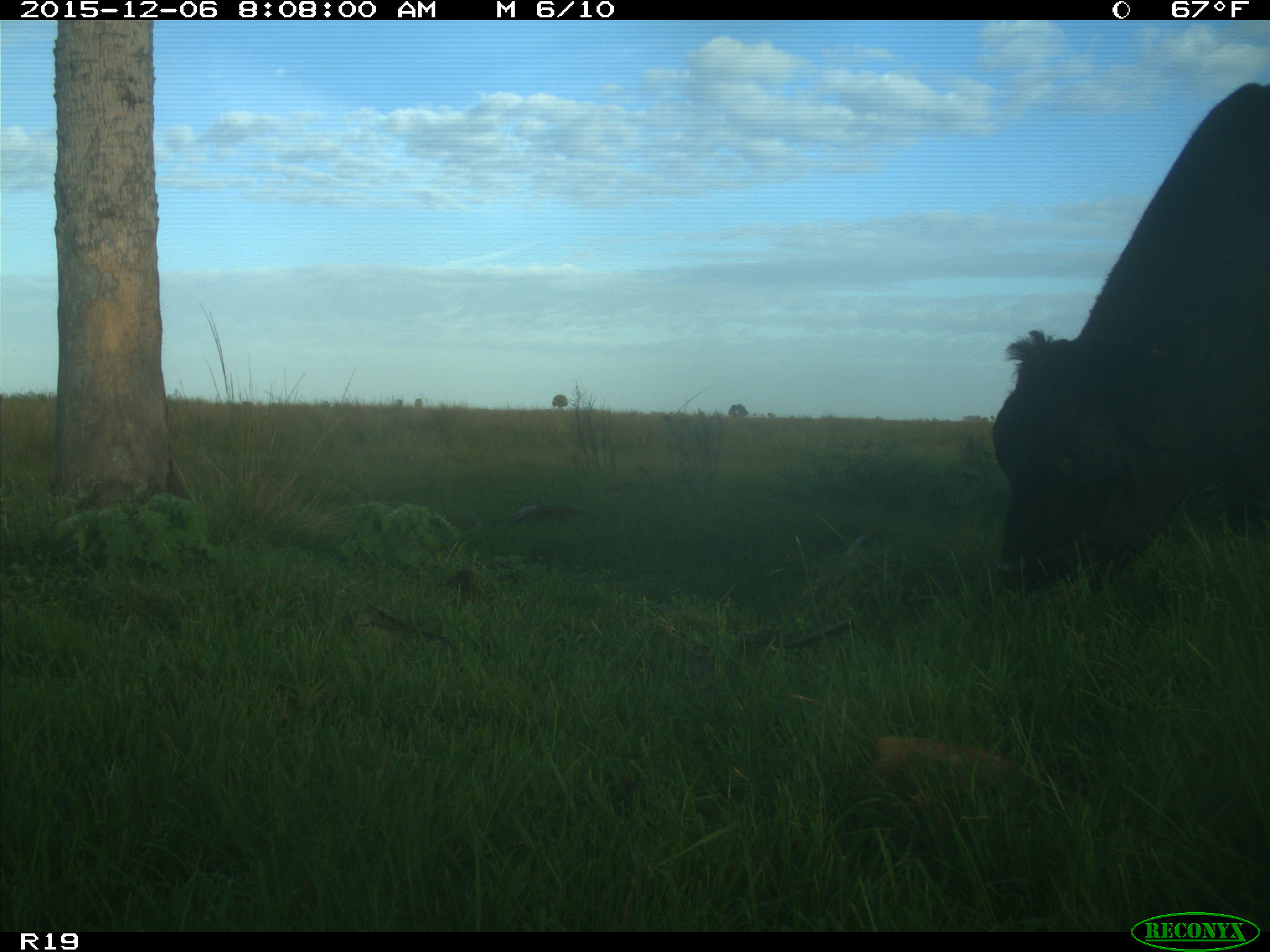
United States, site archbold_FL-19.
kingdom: Animalia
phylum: Chordata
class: Mammalia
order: Artiodactyla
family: Bovidae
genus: Bos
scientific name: Bos taurus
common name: domestic cow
Bos taurus (domestic cow).